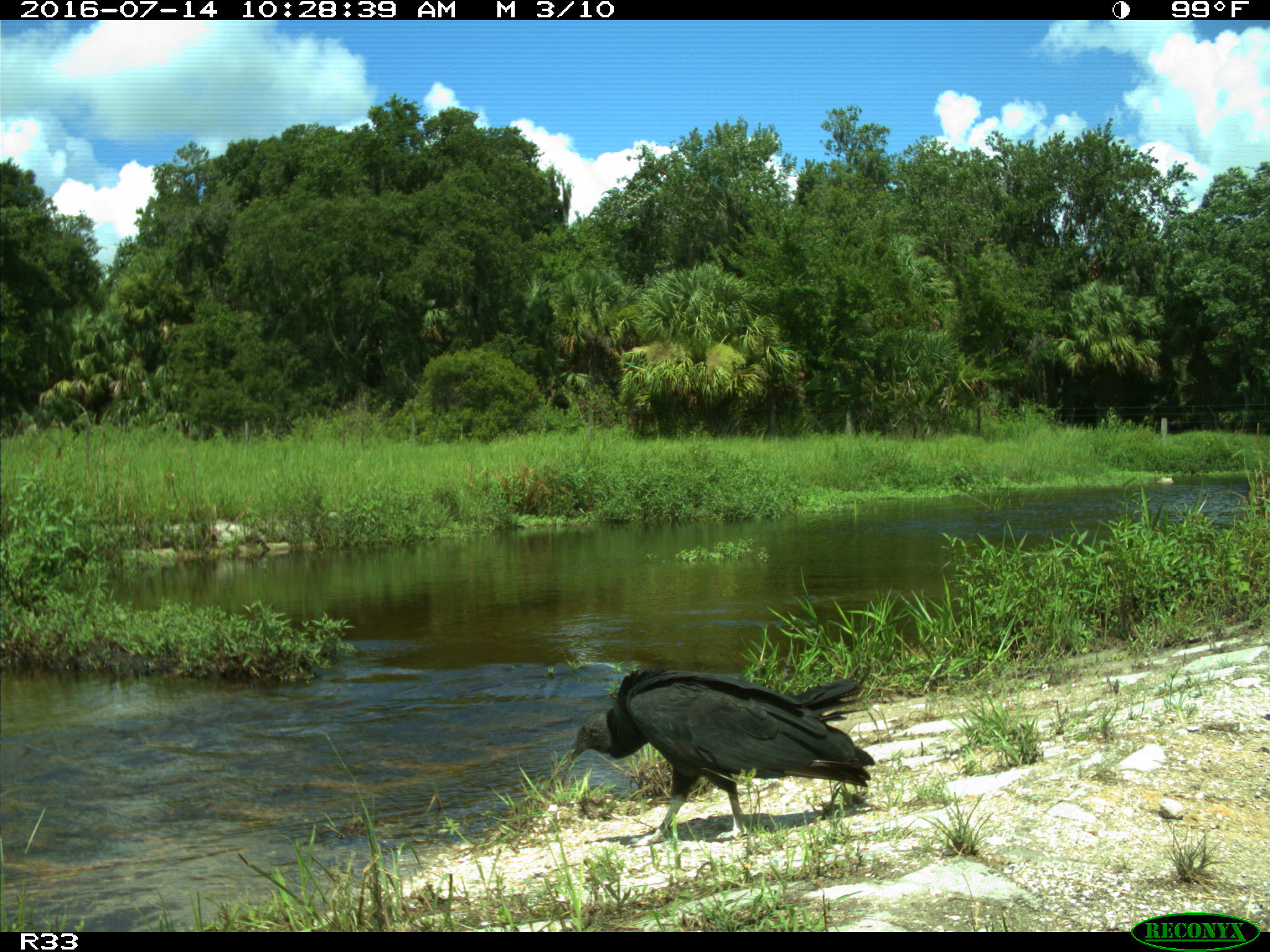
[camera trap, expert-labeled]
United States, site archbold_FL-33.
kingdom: Animalia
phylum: Chordata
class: Aves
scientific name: Aves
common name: birds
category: unidentified bird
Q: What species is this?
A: Unidentified bird (birds) (Aves).